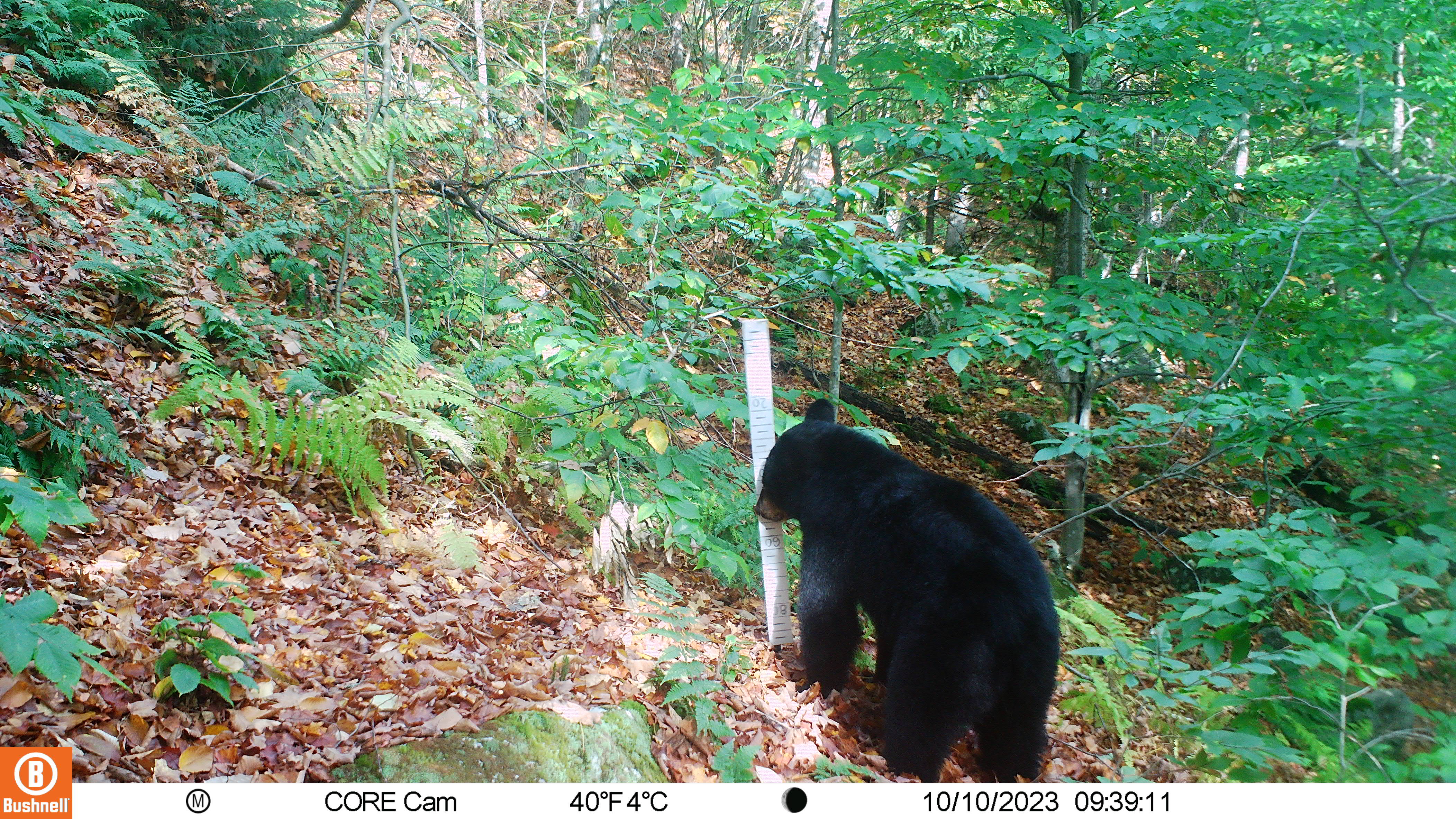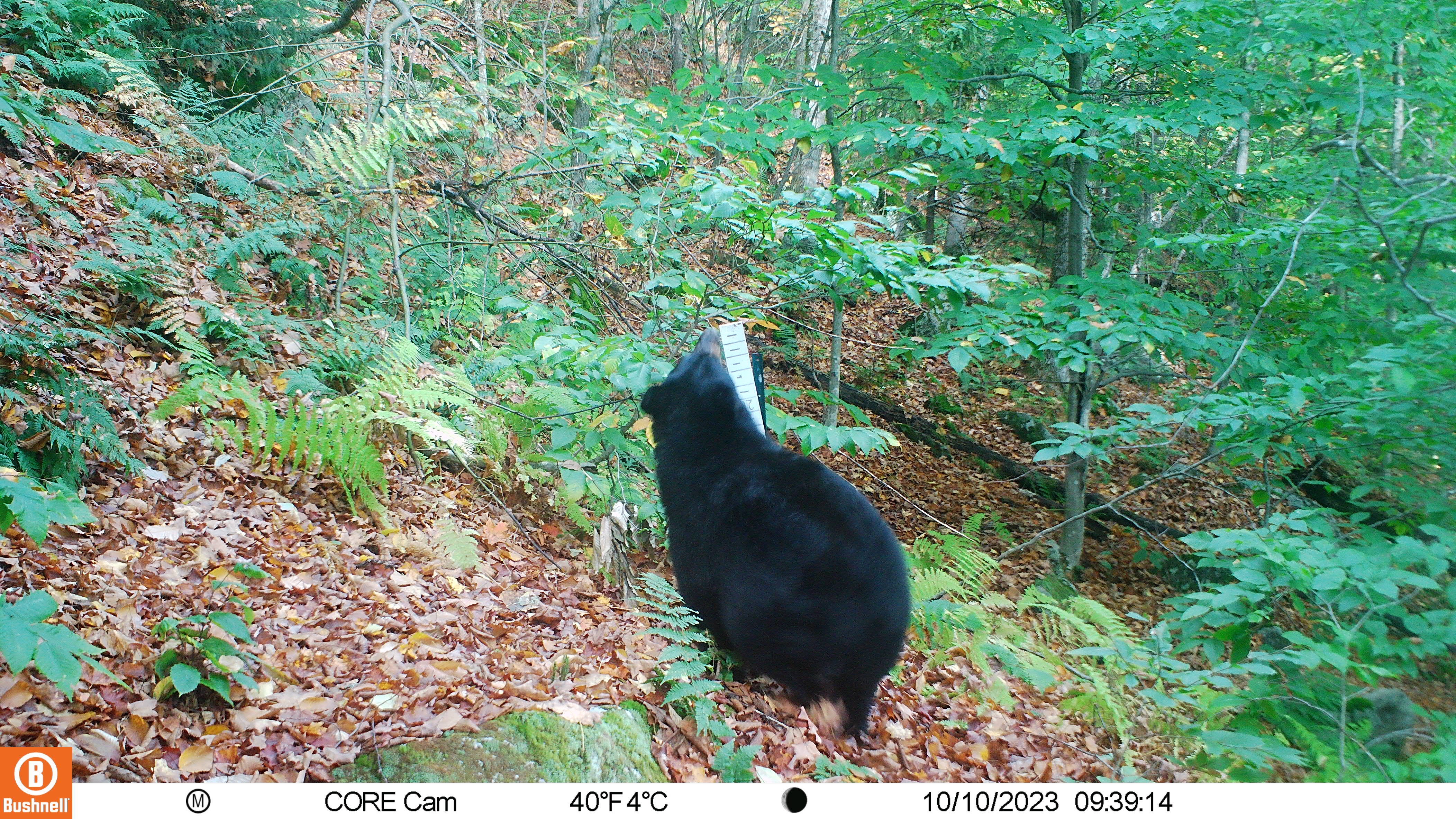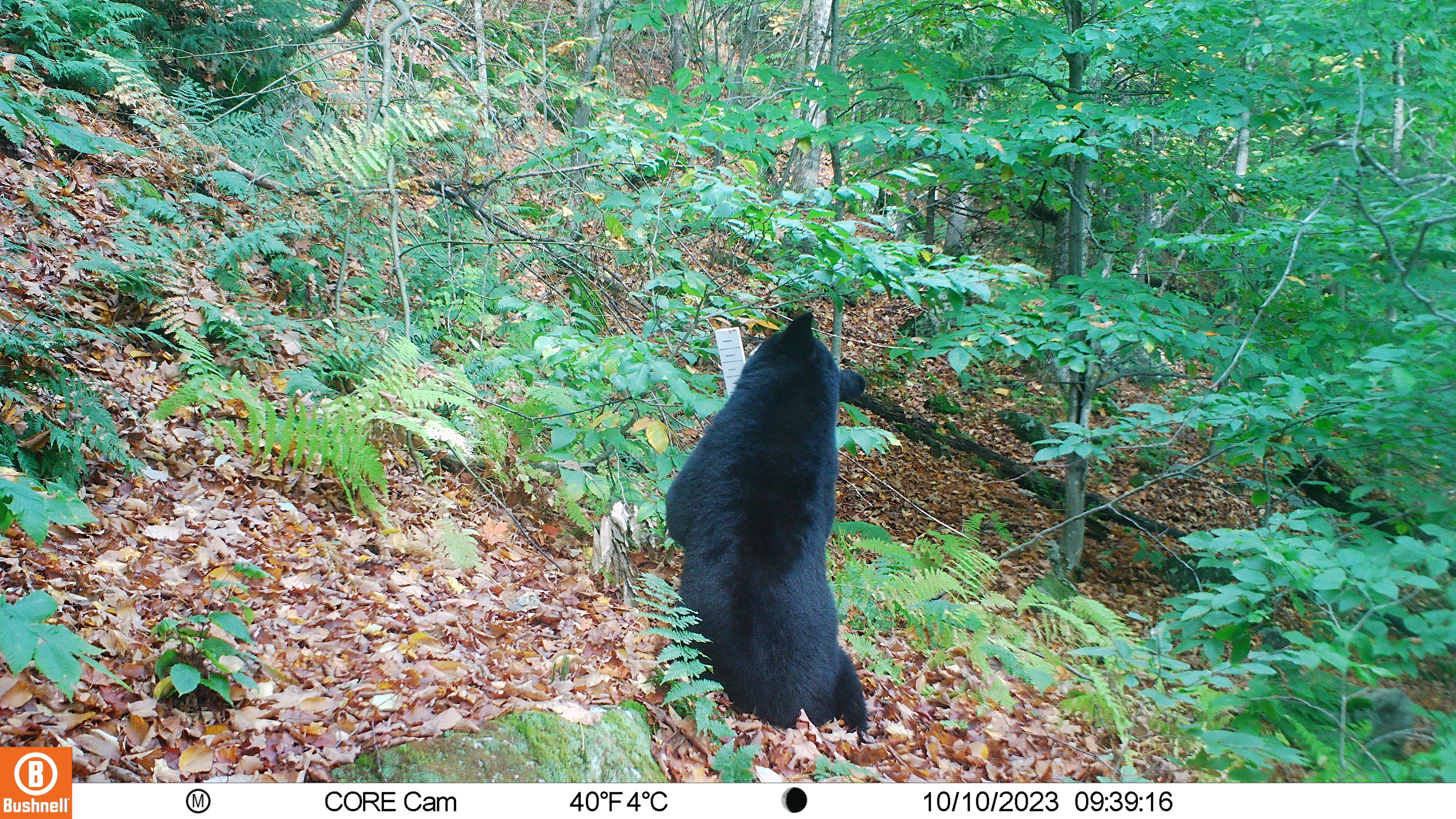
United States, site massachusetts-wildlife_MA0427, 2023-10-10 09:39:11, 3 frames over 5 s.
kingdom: Animalia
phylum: Chordata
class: Mammalia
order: Carnivora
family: Ursidae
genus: Ursus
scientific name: Ursus americanus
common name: black bear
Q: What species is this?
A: Black bear (Ursus americanus).